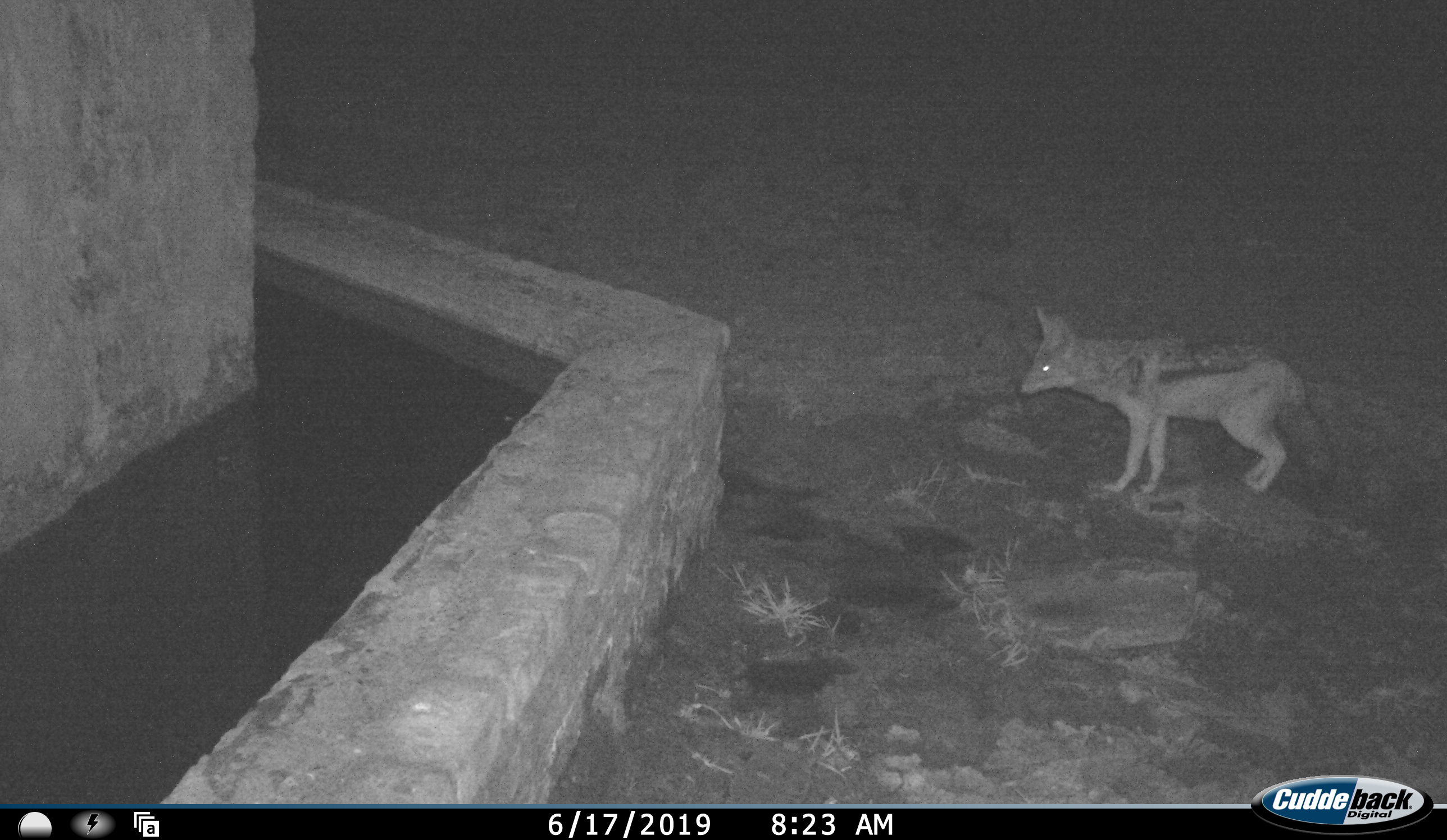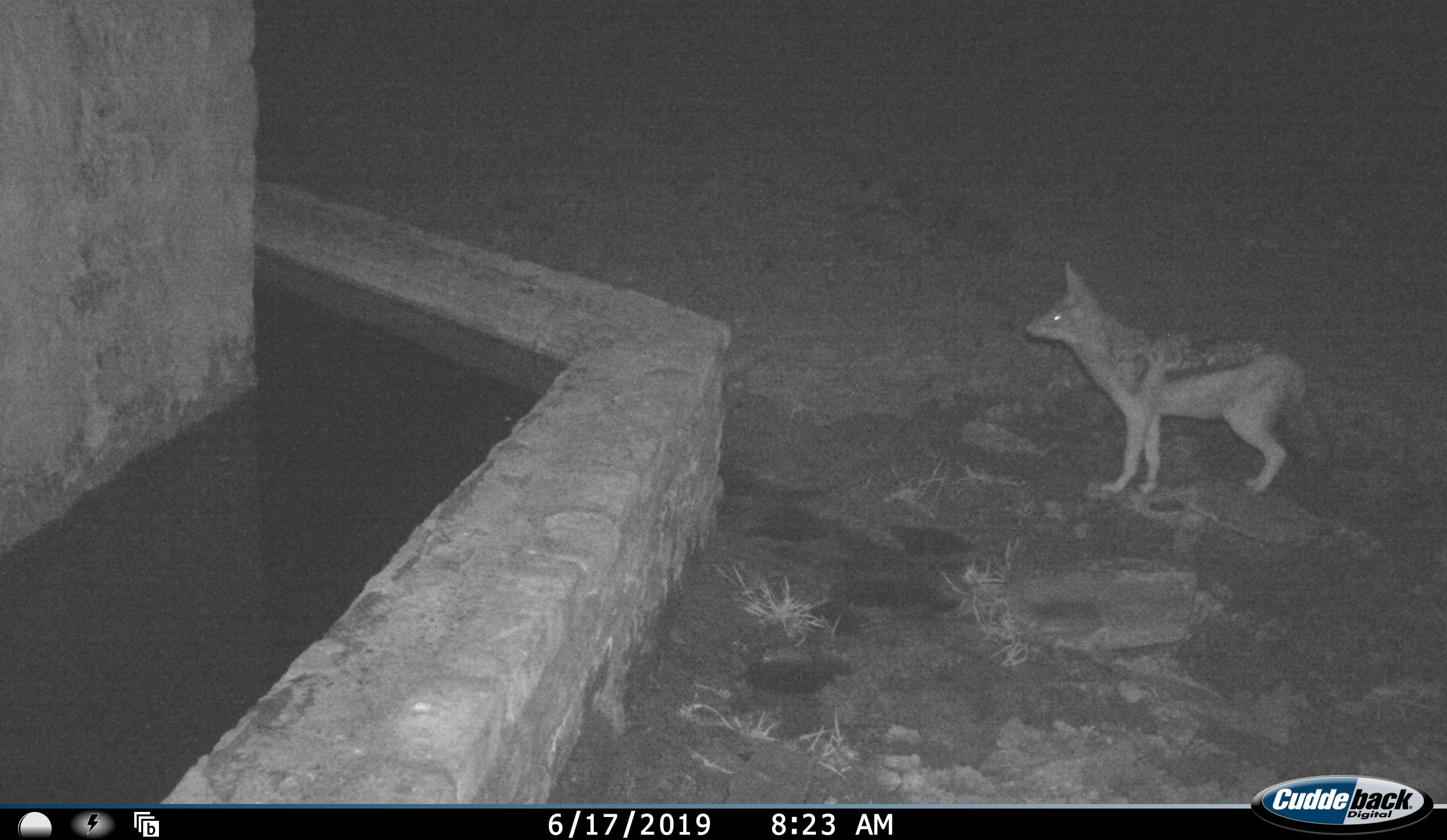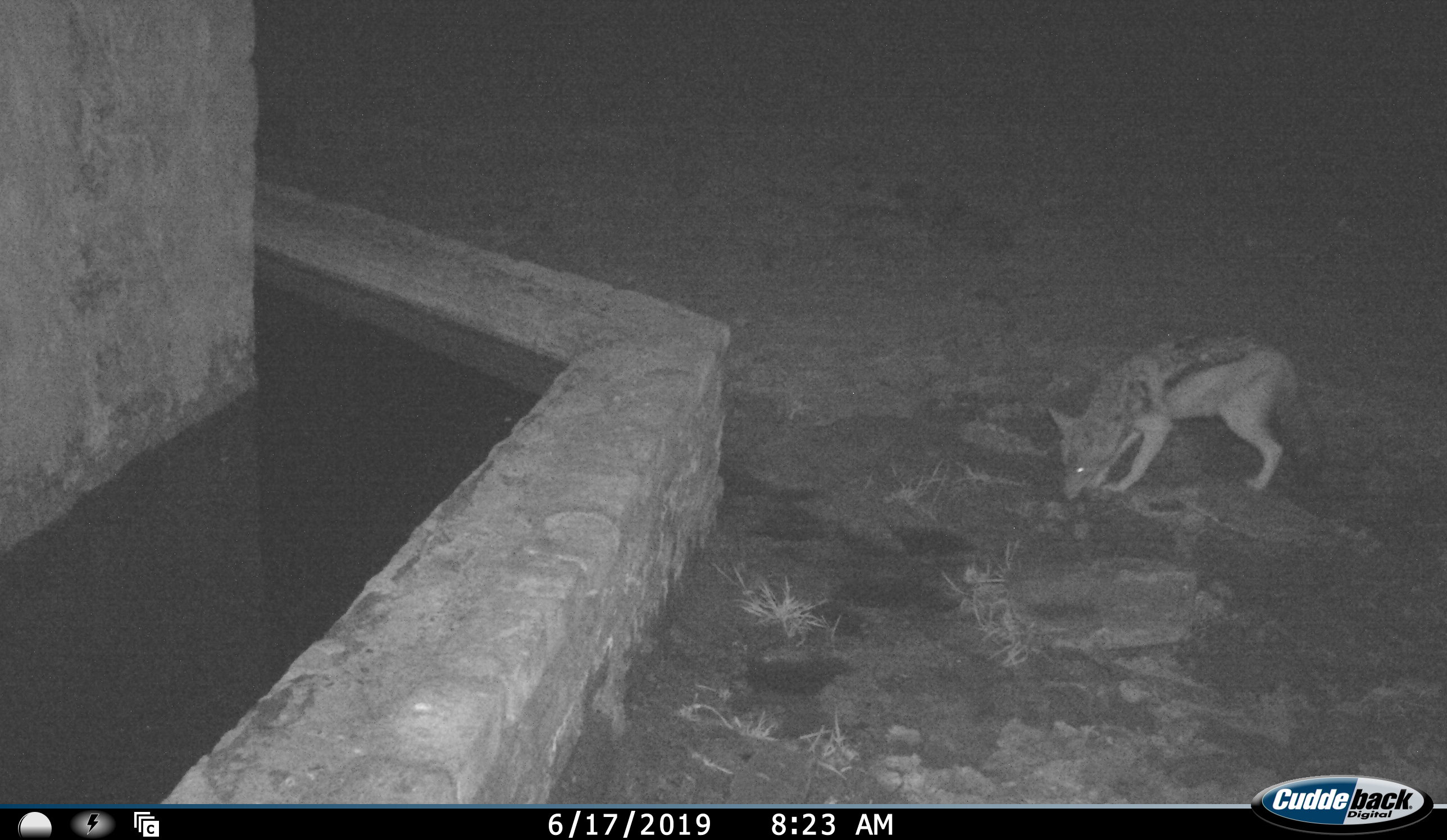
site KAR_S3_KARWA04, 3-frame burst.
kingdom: Animalia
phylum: Chordata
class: Mammalia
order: Carnivora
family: Canidae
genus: Lupulella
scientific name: Lupulella mesomelas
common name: black-backed jackal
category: jackalblackbacked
Jackalblackbacked (black-backed jackal) (Lupulella mesomelas), count 1. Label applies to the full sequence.